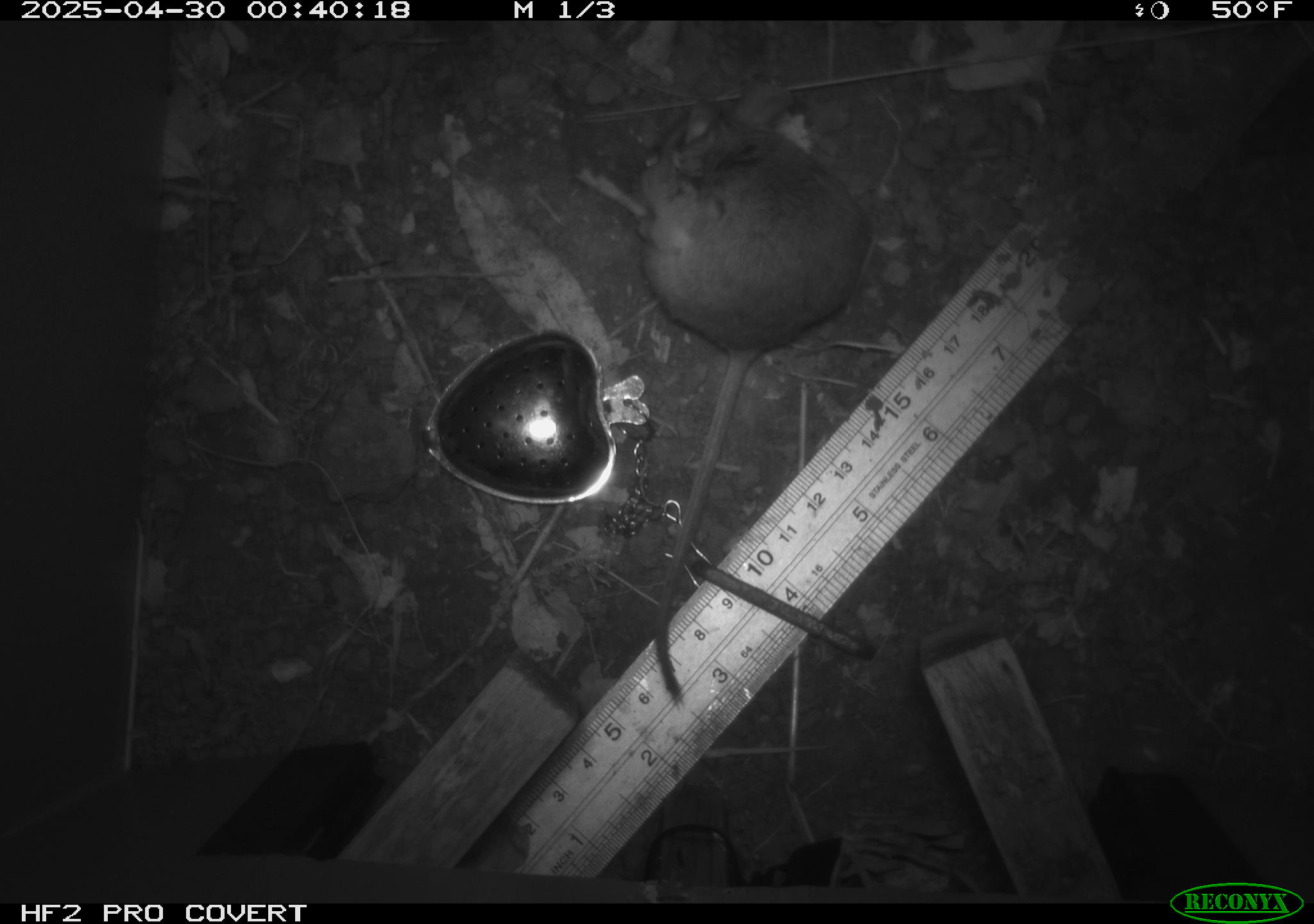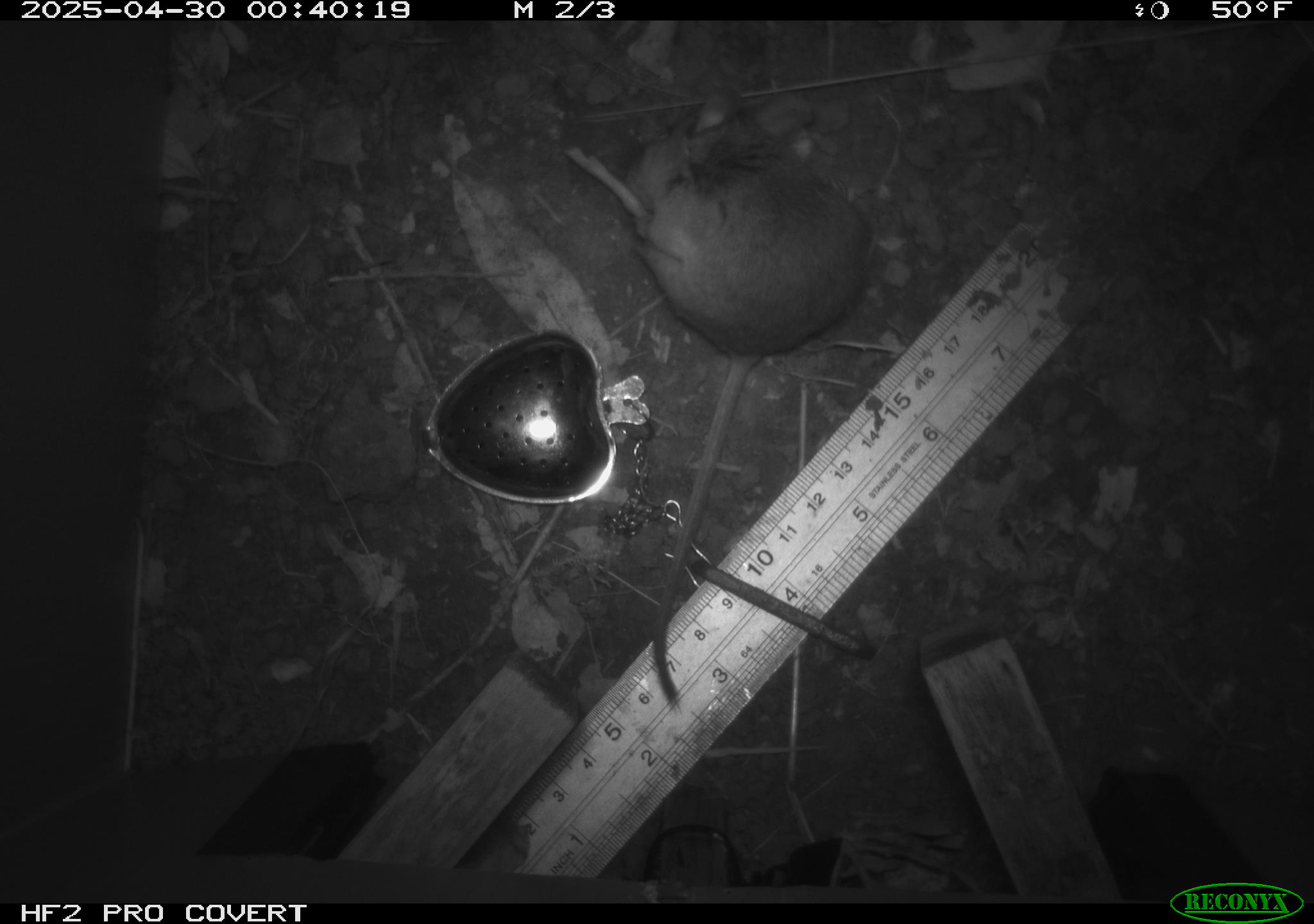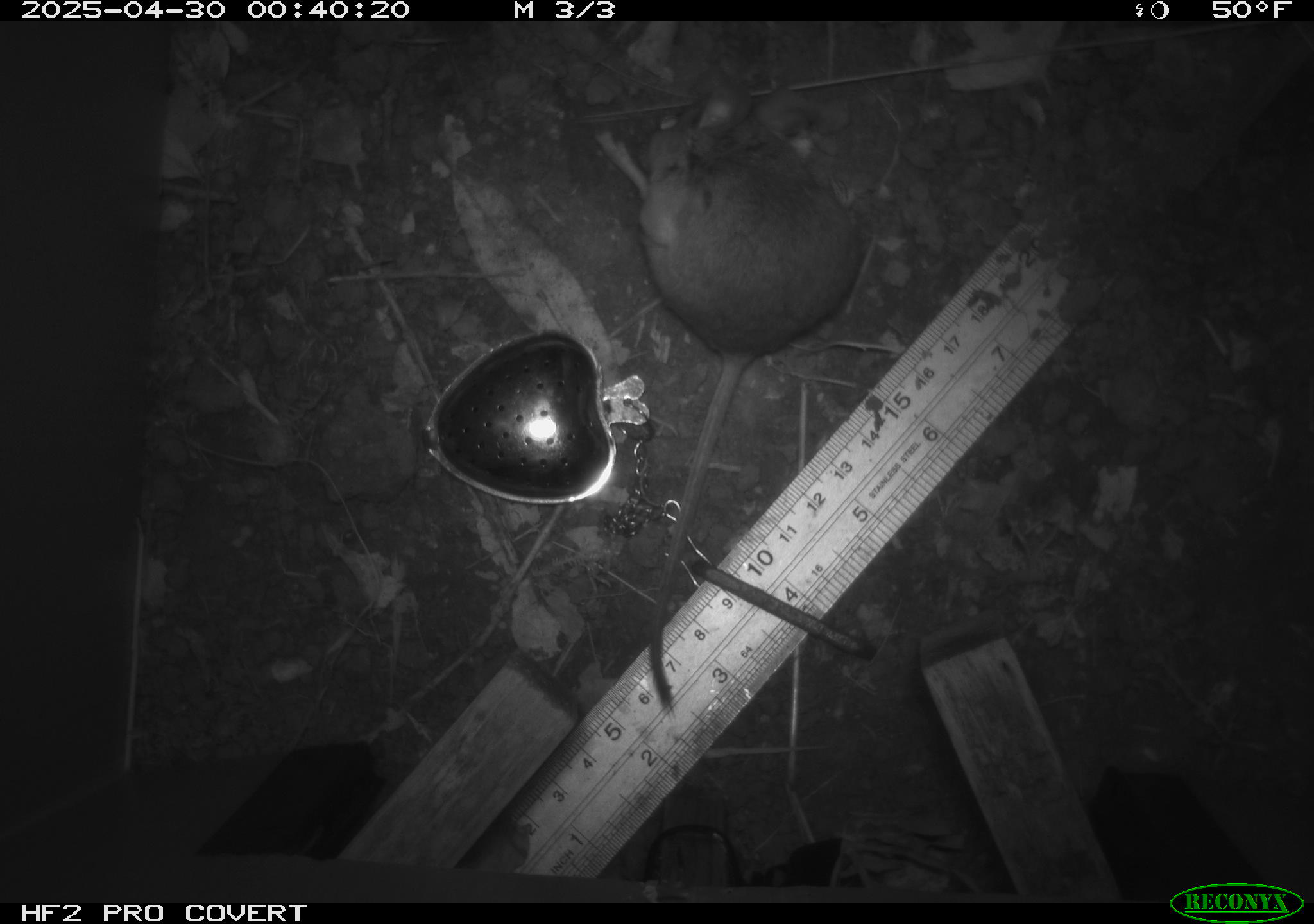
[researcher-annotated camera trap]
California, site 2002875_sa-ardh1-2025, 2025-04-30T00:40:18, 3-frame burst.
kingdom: Animalia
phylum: Chordata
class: Mammalia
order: Rodentia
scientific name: Rodentia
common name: mouse species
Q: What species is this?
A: Mouse species (Rodentia).